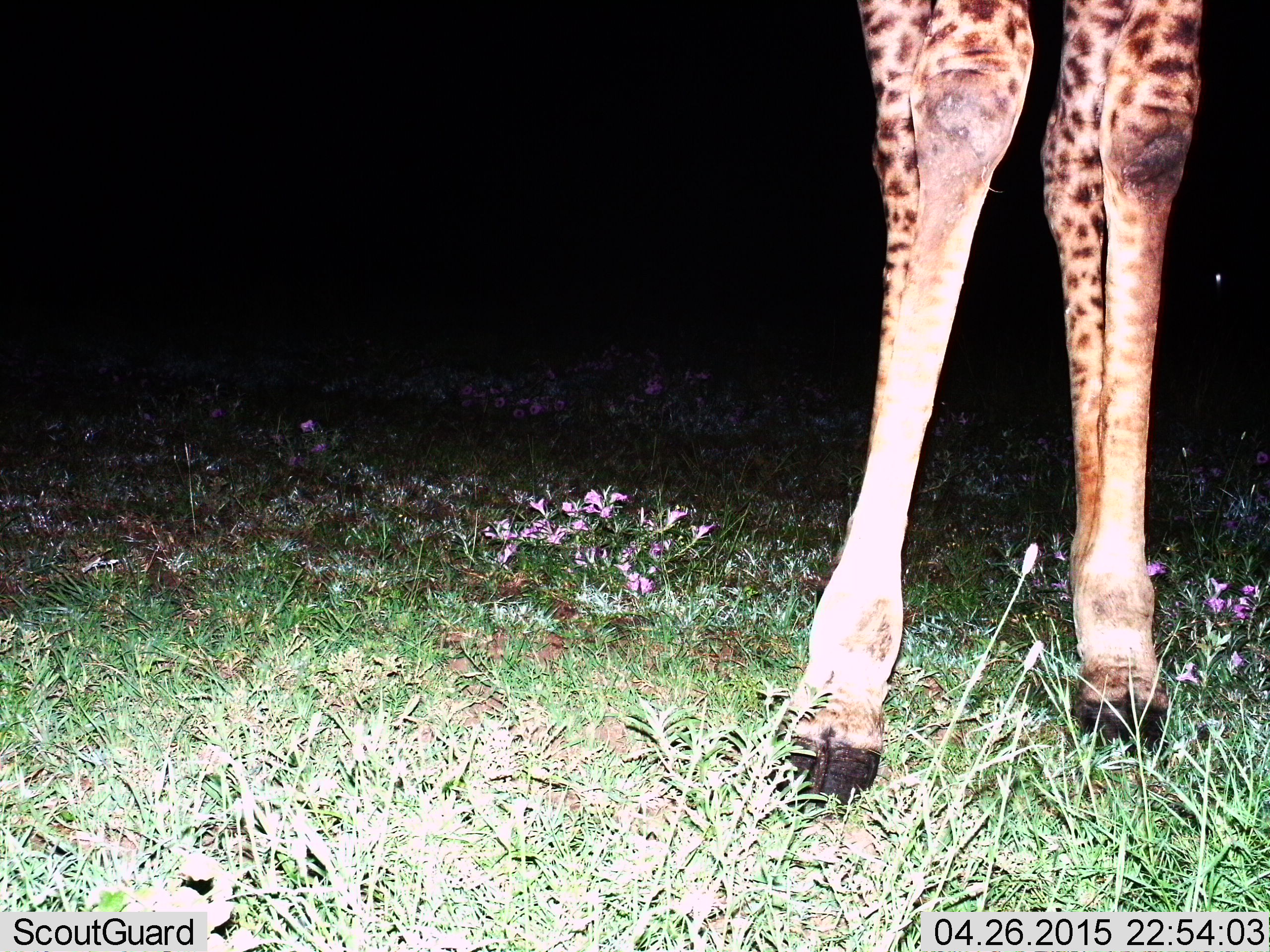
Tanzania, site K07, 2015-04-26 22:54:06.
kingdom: Animalia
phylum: Chordata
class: Mammalia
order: Artiodactyla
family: Giraffidae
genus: Giraffa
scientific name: Giraffa camelopardalis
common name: giraffe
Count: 1.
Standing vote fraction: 100%.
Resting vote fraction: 0%.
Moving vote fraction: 0%.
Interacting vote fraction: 0%.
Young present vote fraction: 10%.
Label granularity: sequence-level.